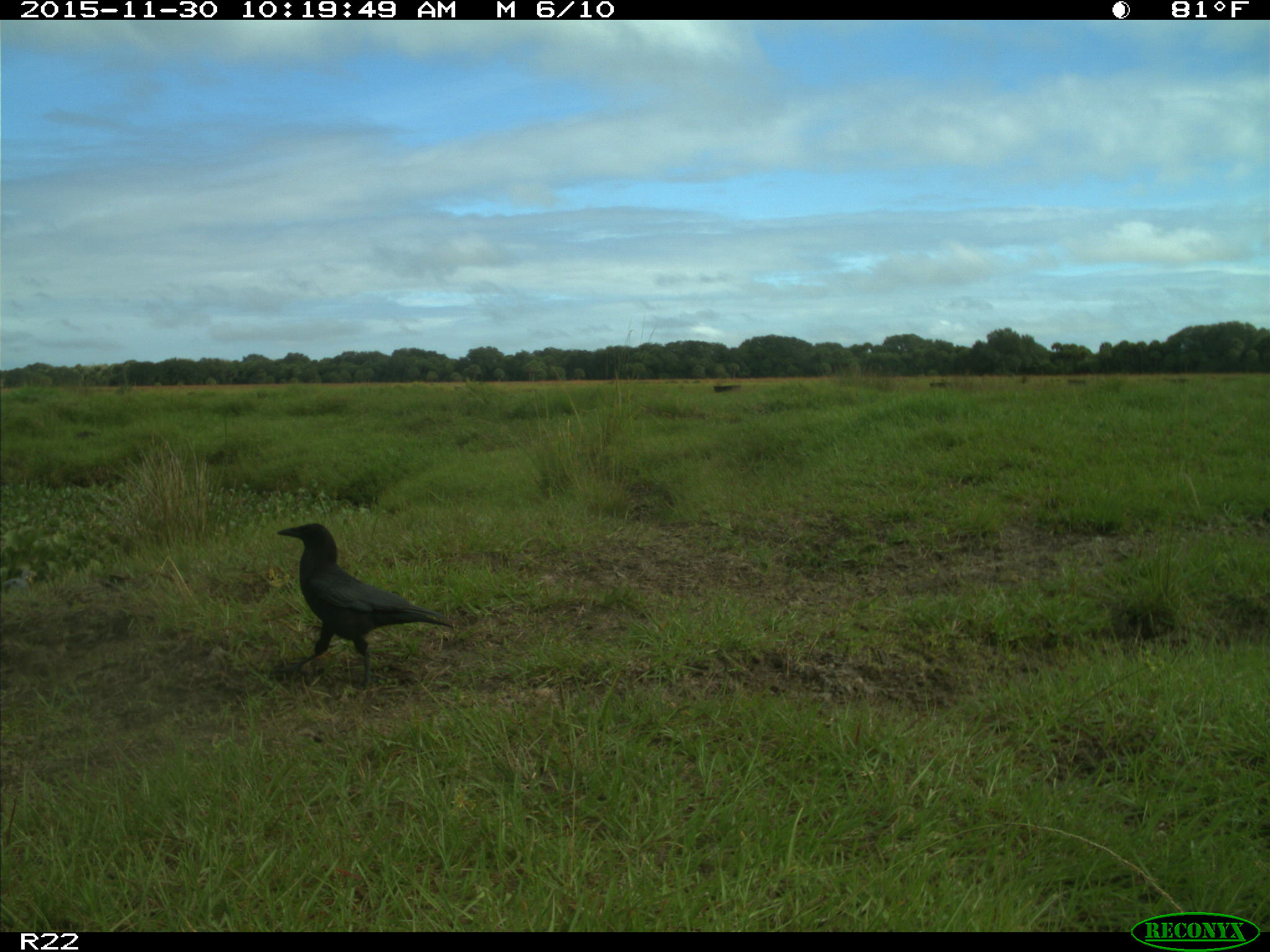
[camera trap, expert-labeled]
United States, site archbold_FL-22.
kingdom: Animalia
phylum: Chordata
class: Aves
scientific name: Aves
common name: birds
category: unidentified bird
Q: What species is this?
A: Unidentified bird (birds) (Aves).